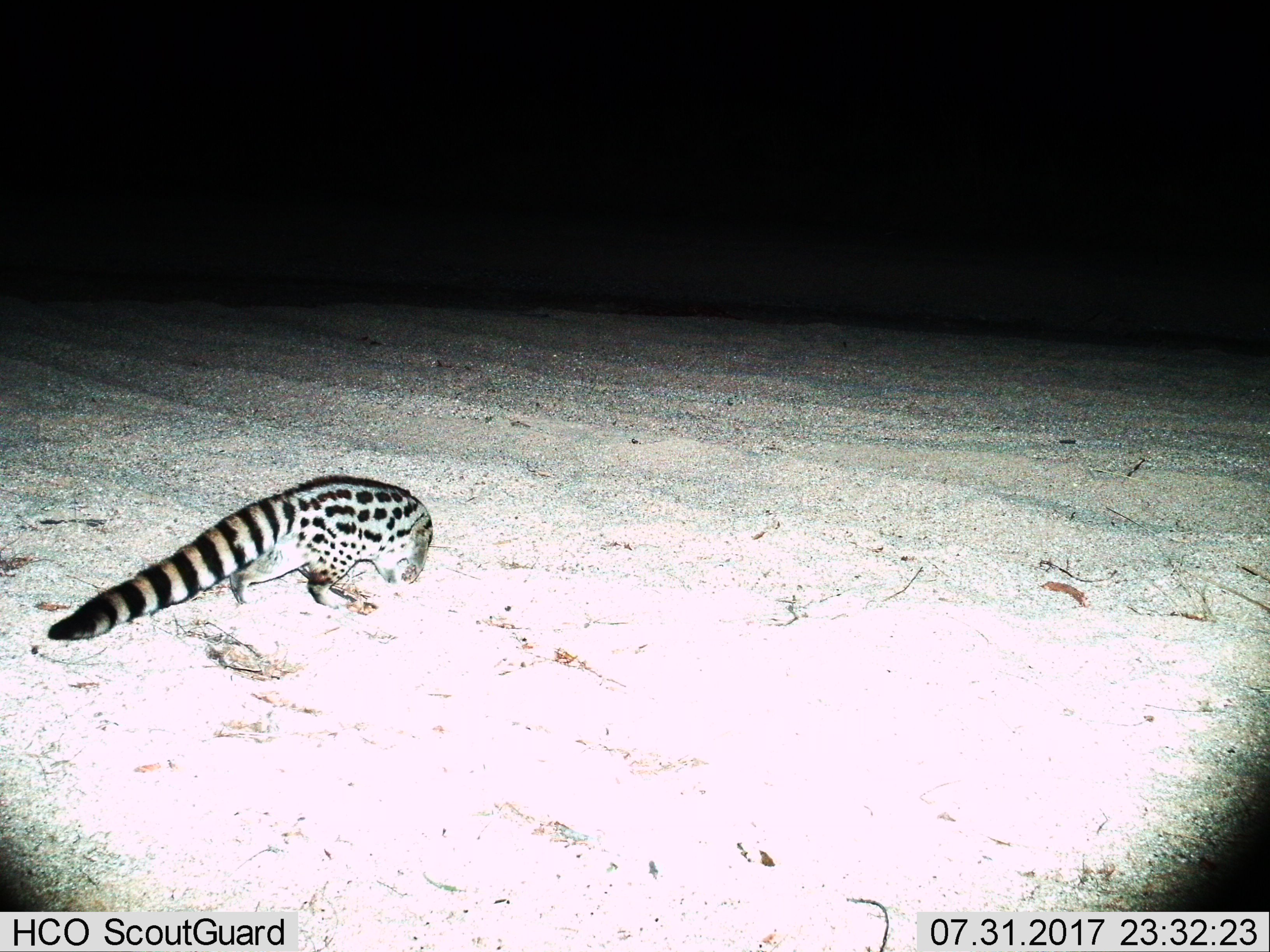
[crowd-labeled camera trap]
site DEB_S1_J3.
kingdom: Animalia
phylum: Chordata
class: Mammalia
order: Carnivora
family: Viverridae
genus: Genetta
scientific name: Genetta genetta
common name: small-spotted genet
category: genetcommonsmallspotted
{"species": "genetcommonsmallspotted (small-spotted genet) (Genetta genetta)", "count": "1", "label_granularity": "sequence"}